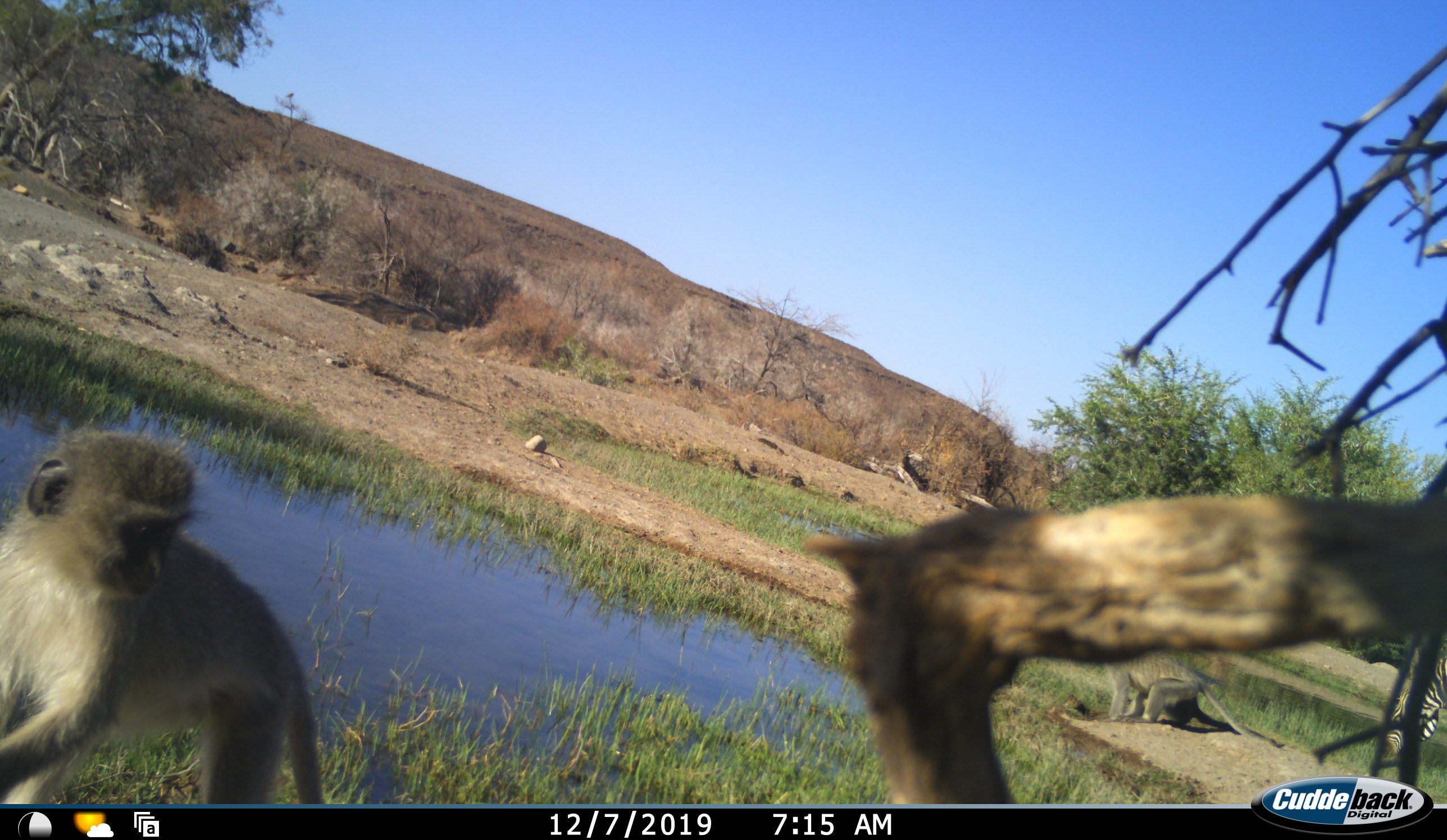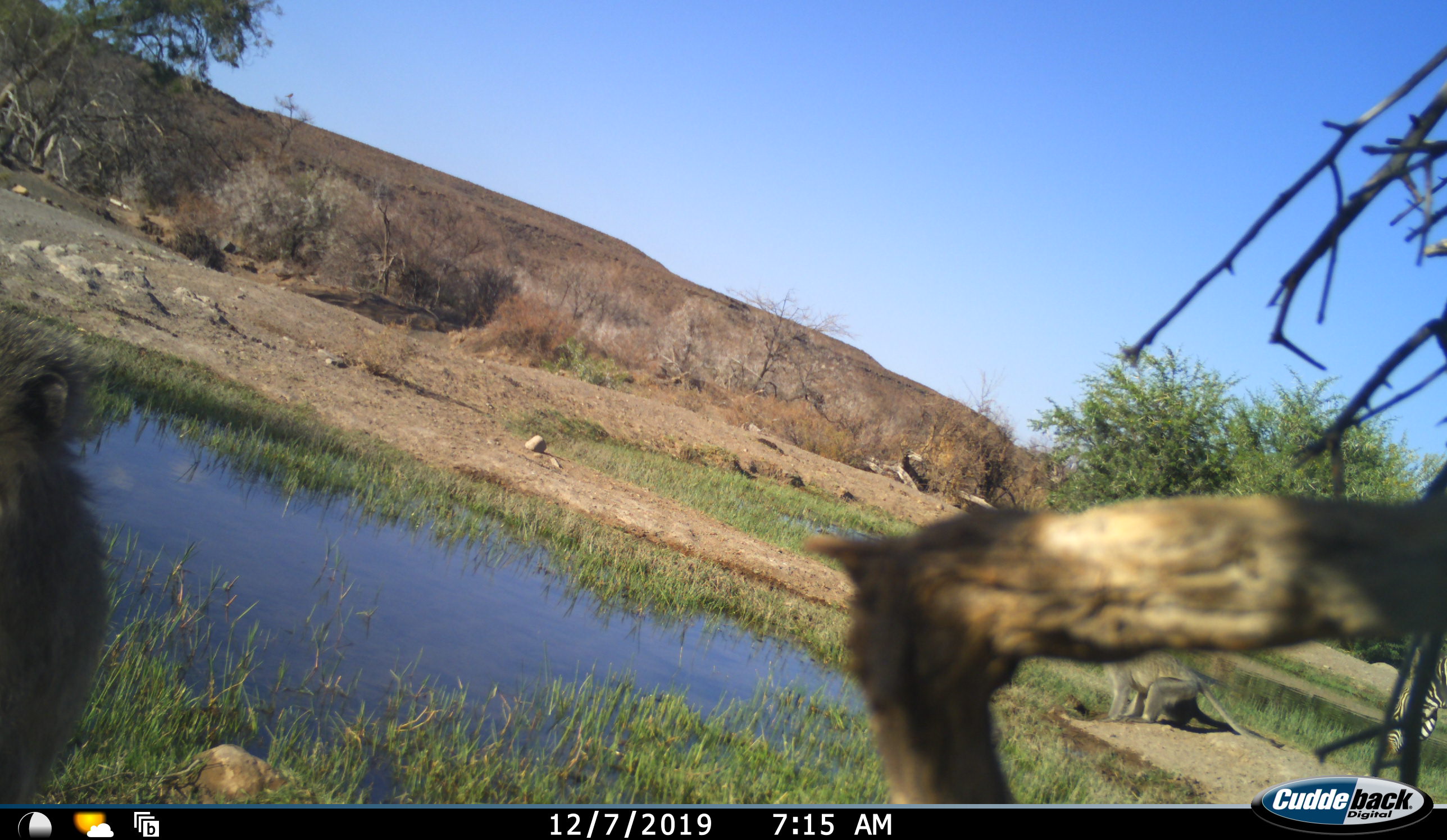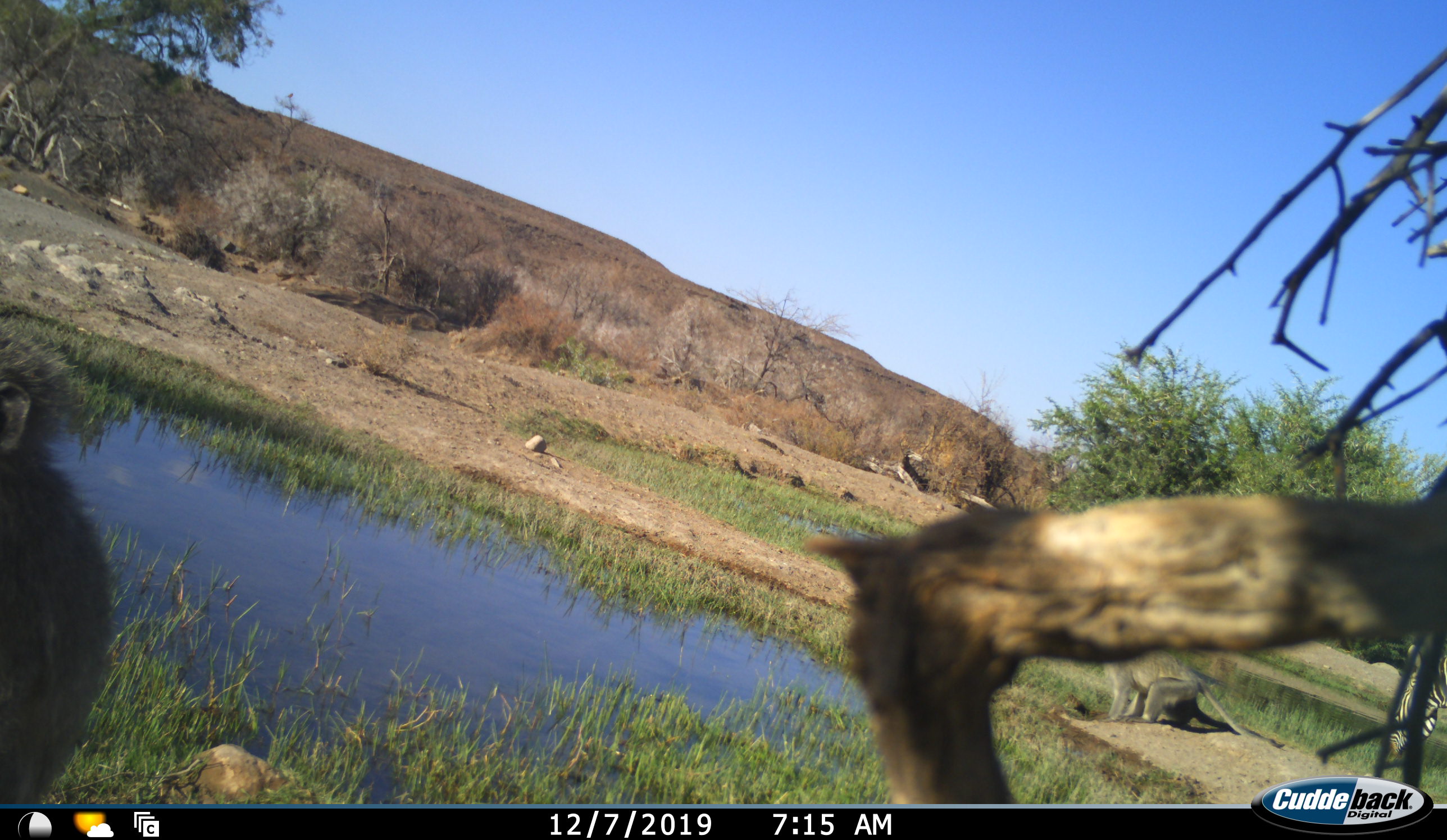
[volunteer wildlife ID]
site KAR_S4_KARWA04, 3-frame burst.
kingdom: Animalia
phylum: Chordata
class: Mammalia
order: Primates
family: Cercopithecidae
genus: Chlorocebus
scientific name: Chlorocebus pygerythrus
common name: vervet monkey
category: monkeyvervet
Monkeyvervet (vervet monkey) (Chlorocebus pygerythrus), count 2. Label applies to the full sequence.